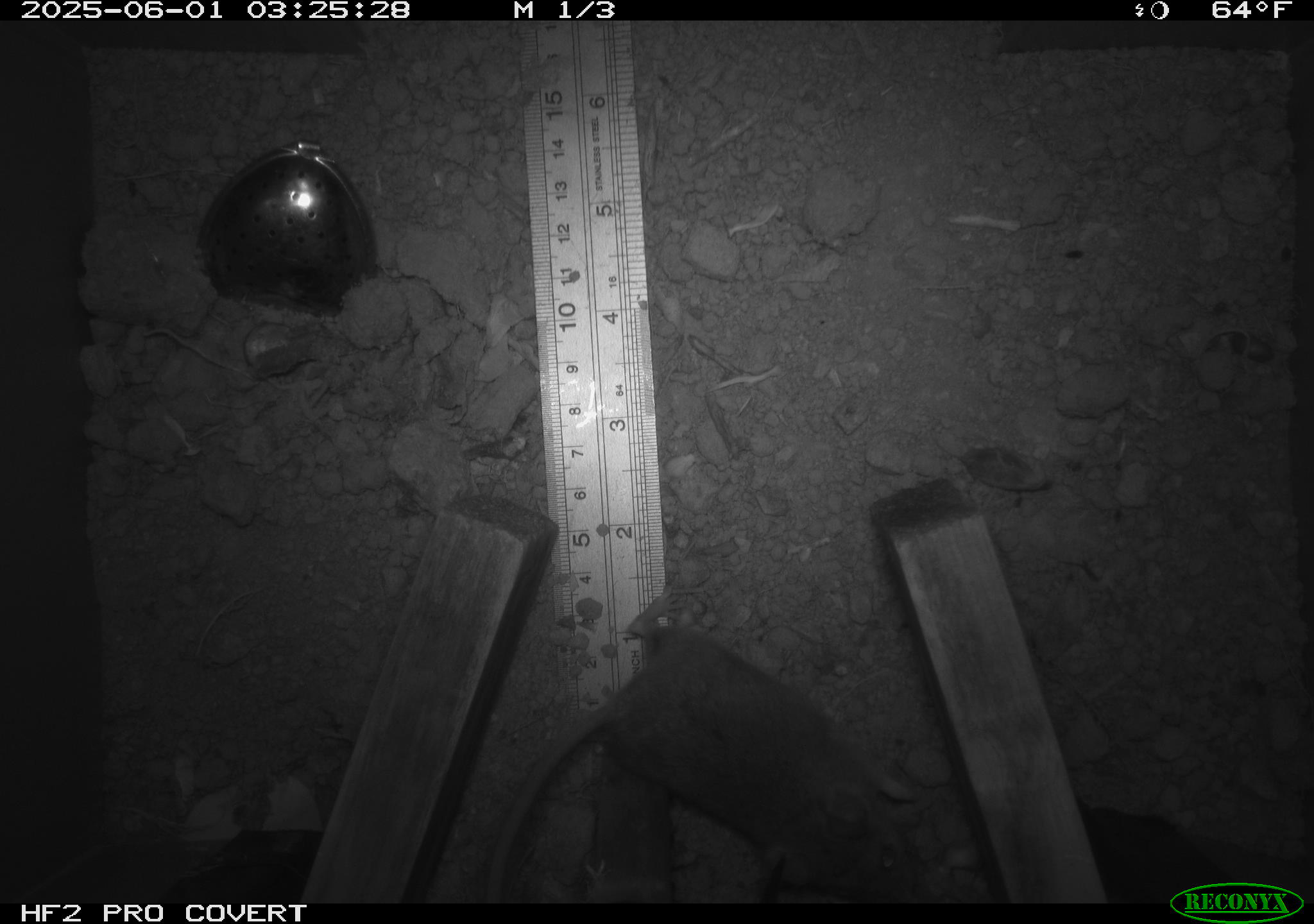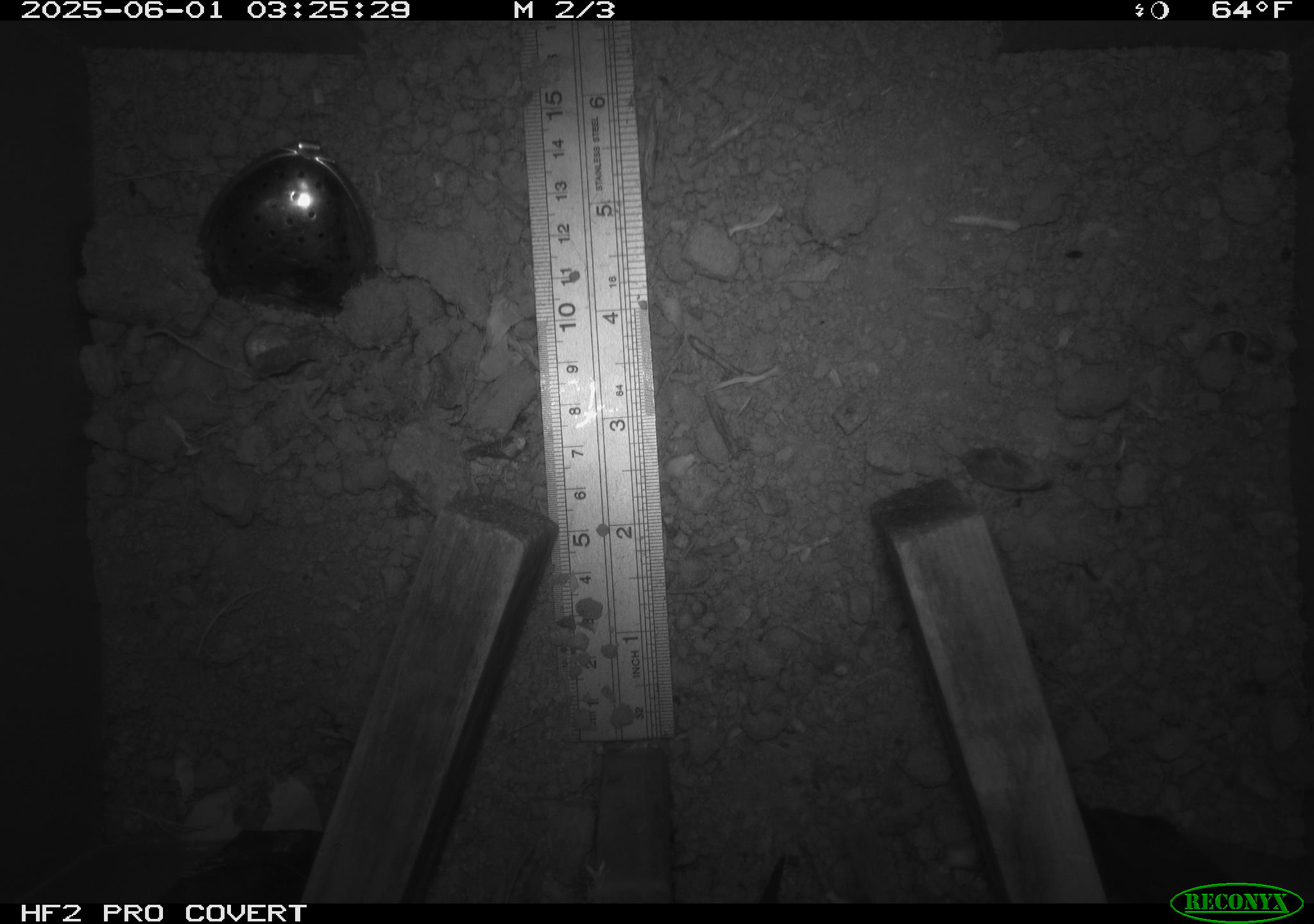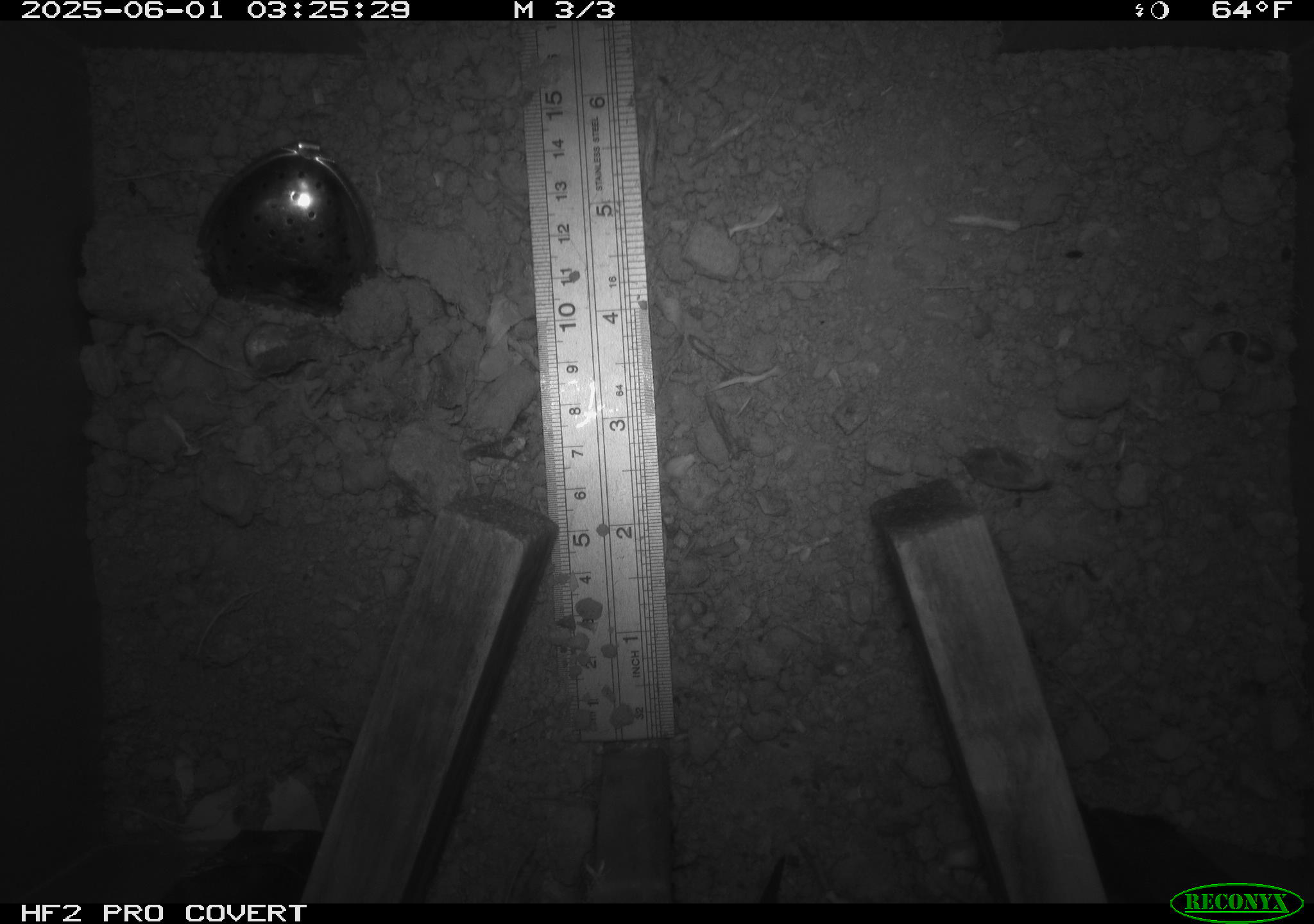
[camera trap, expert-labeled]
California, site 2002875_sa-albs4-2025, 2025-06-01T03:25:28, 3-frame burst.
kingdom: Animalia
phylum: Chordata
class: Mammalia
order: Rodentia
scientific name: Rodentia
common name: mouse species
Mouse species (Rodentia).